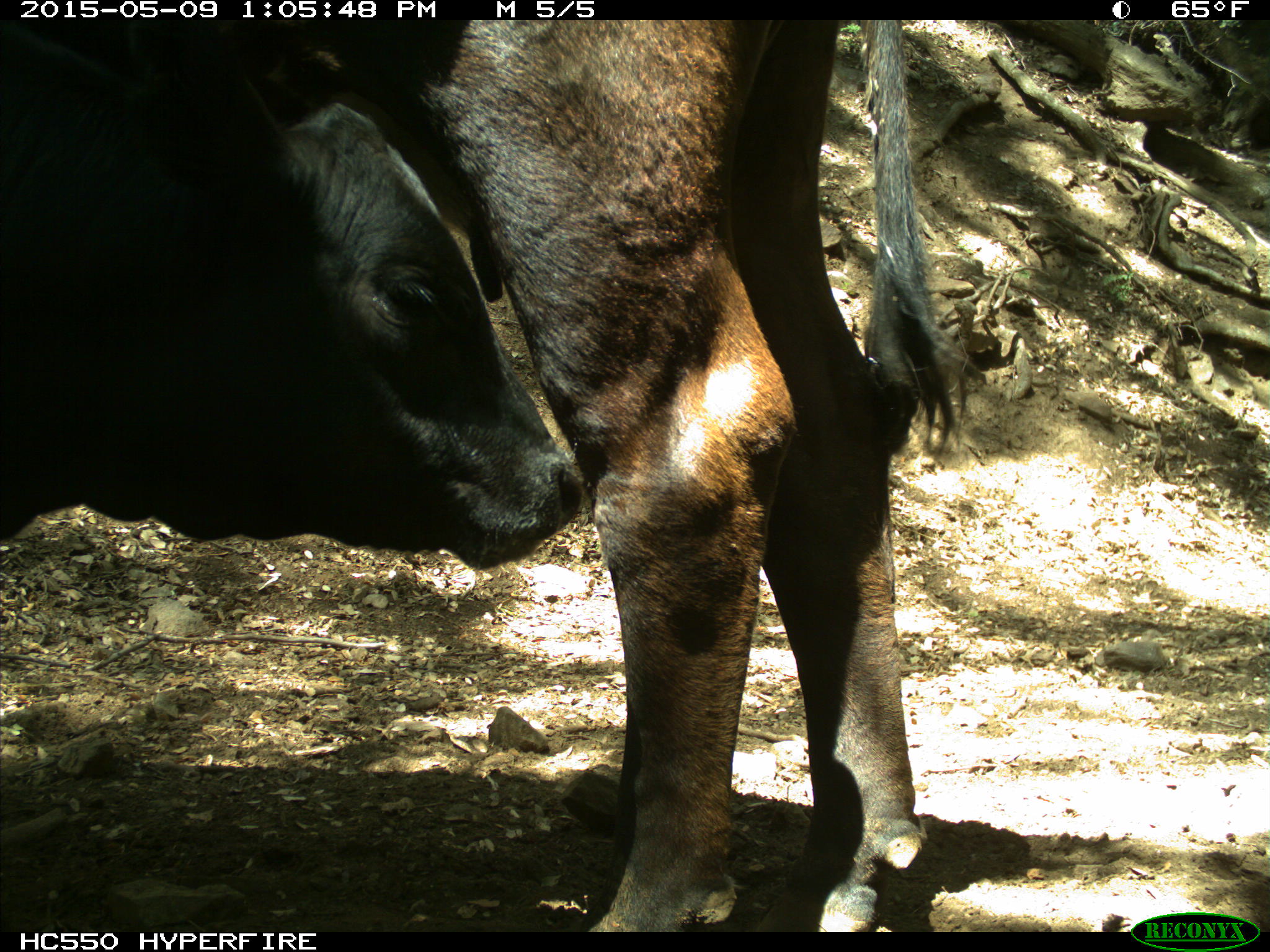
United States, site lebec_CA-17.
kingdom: Animalia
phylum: Chordata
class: Mammalia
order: Artiodactyla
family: Bovidae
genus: Bos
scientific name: Bos taurus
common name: domestic cow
Bos taurus (domestic cow).